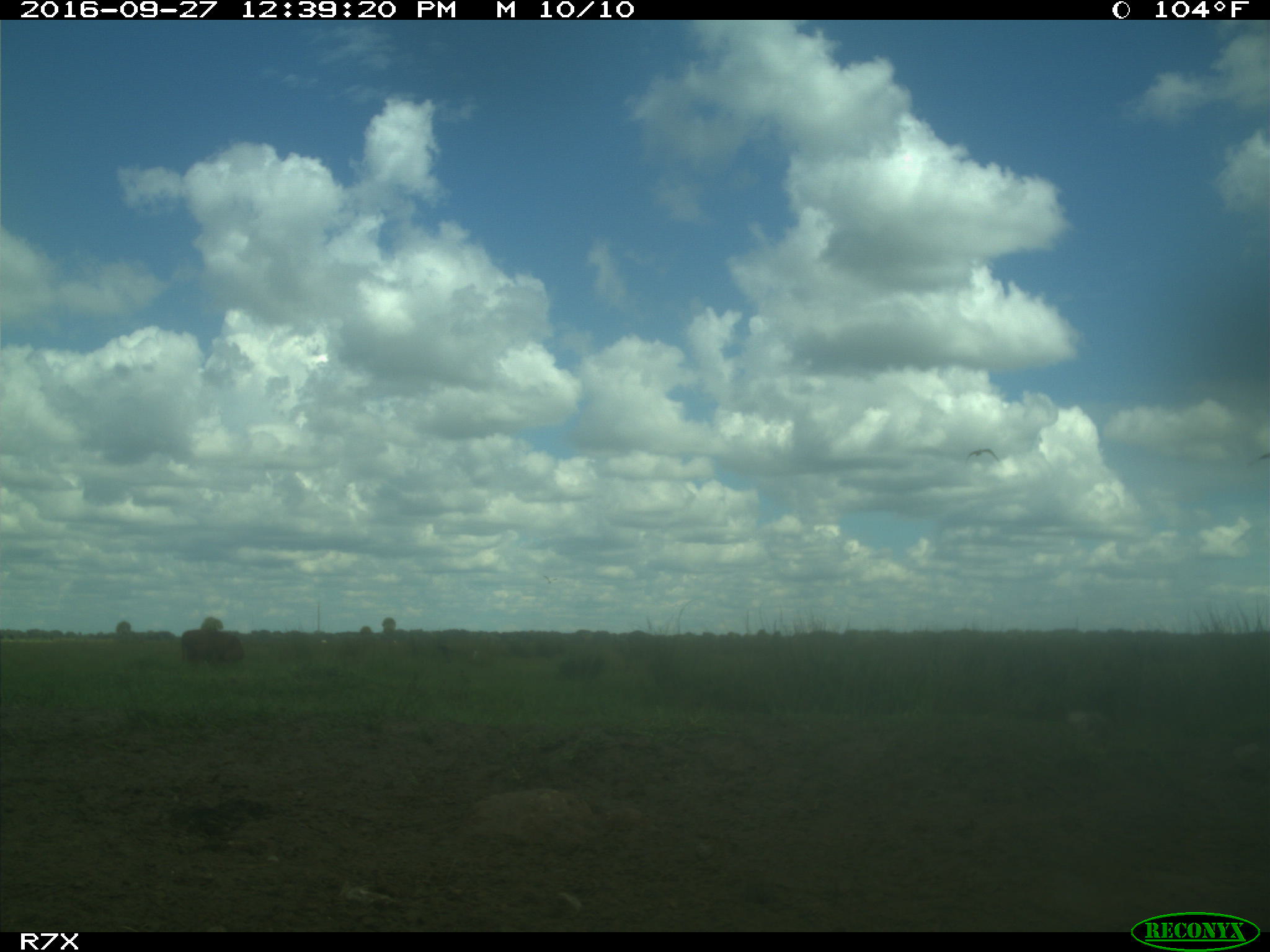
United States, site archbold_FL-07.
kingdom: Animalia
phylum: Chordata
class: Mammalia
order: Artiodactyla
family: Bovidae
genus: Bos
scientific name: Bos taurus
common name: domestic cow